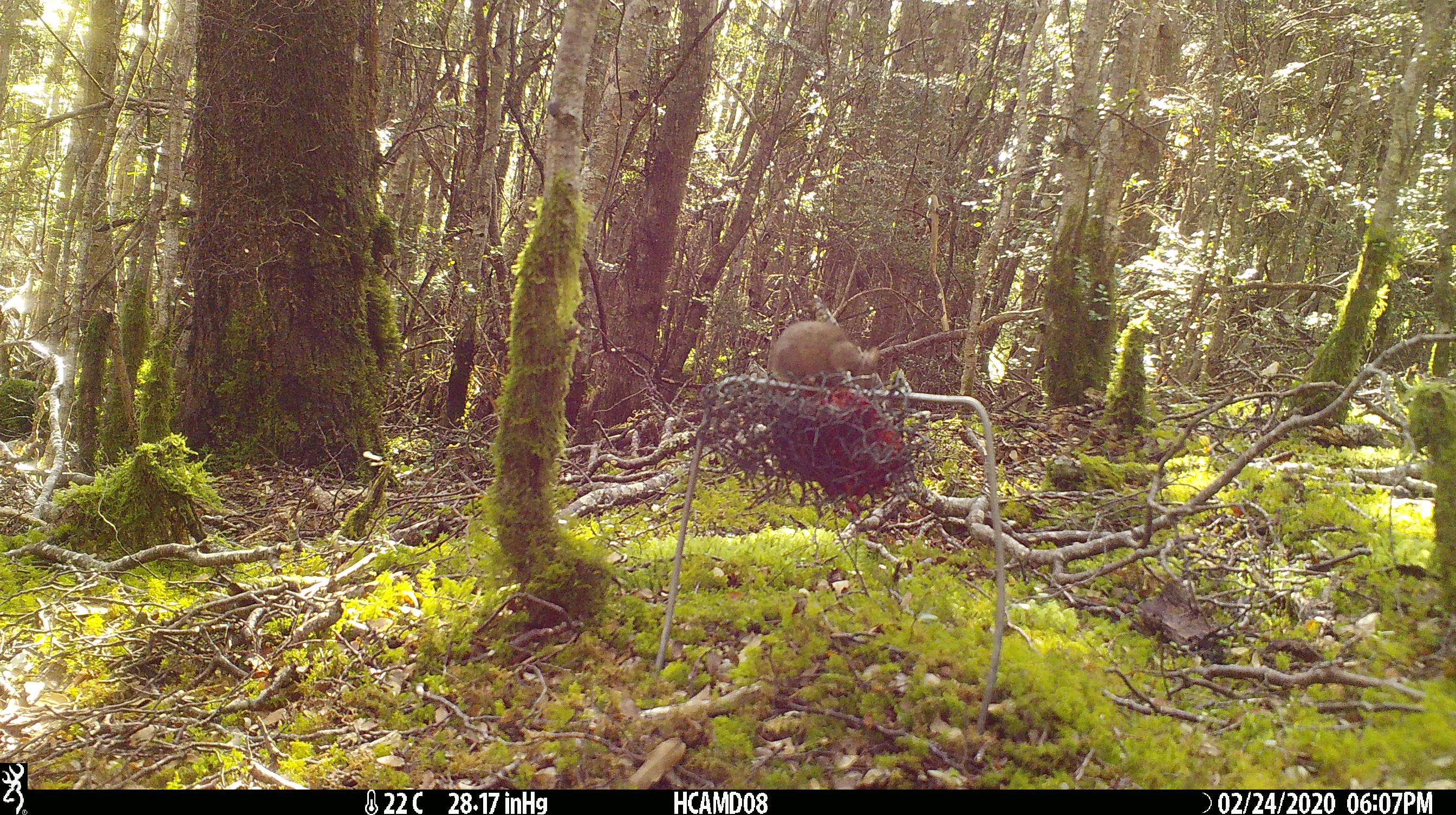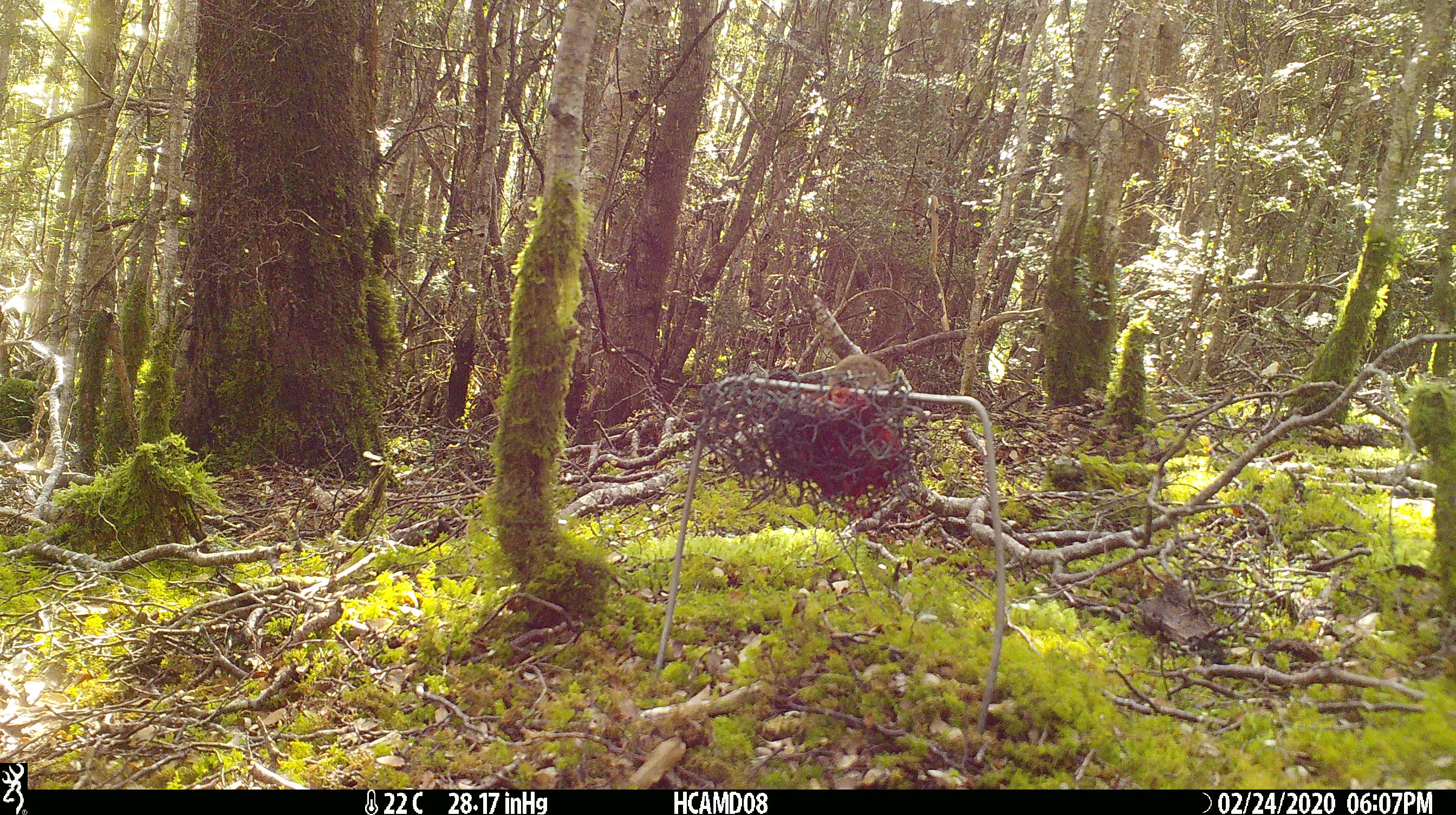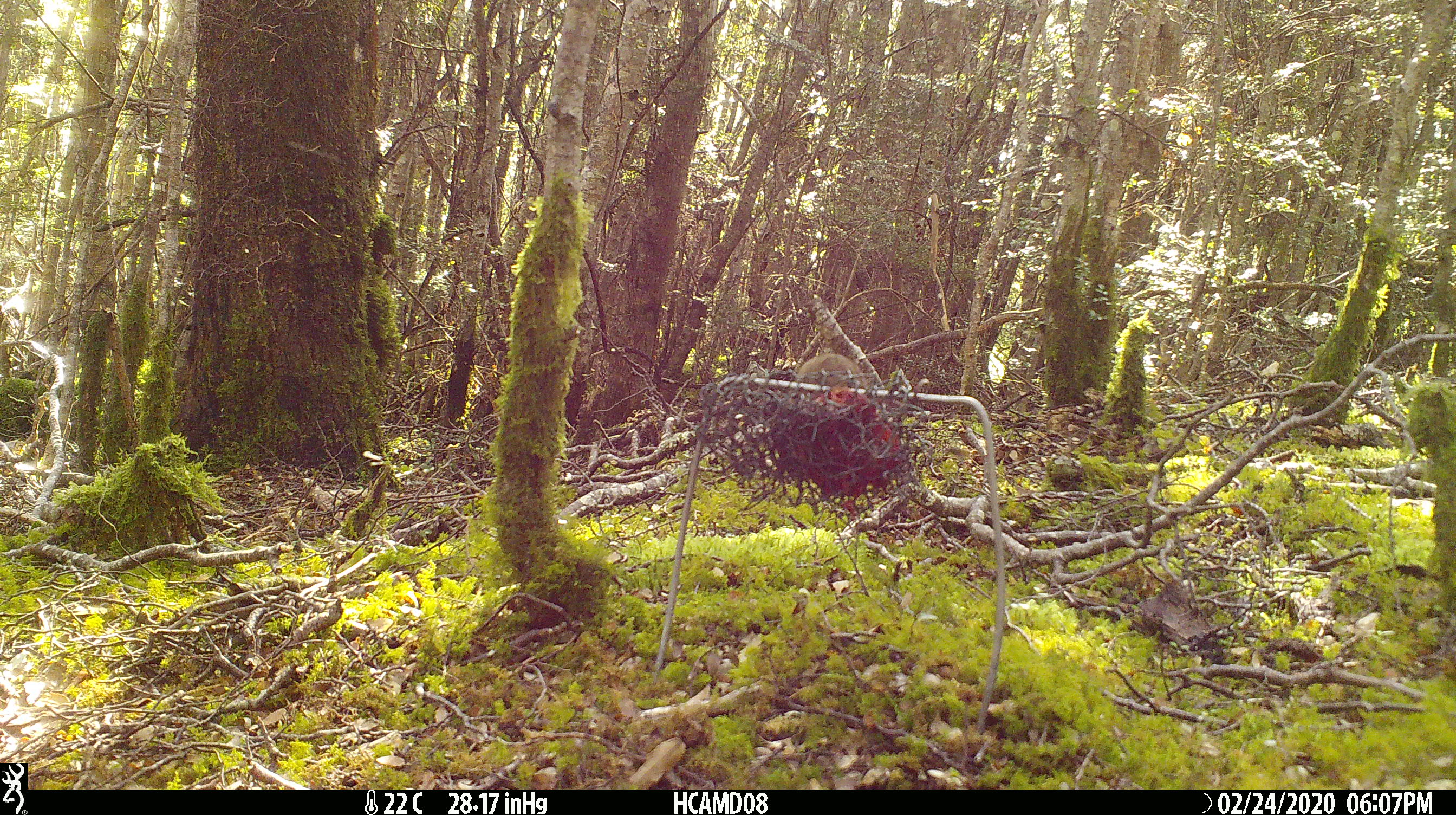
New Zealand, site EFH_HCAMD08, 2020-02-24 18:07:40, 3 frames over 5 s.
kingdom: Animalia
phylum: Chordata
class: Mammalia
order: Rodentia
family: Muridae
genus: Mus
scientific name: Mus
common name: mouse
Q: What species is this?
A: Mouse (Mus).